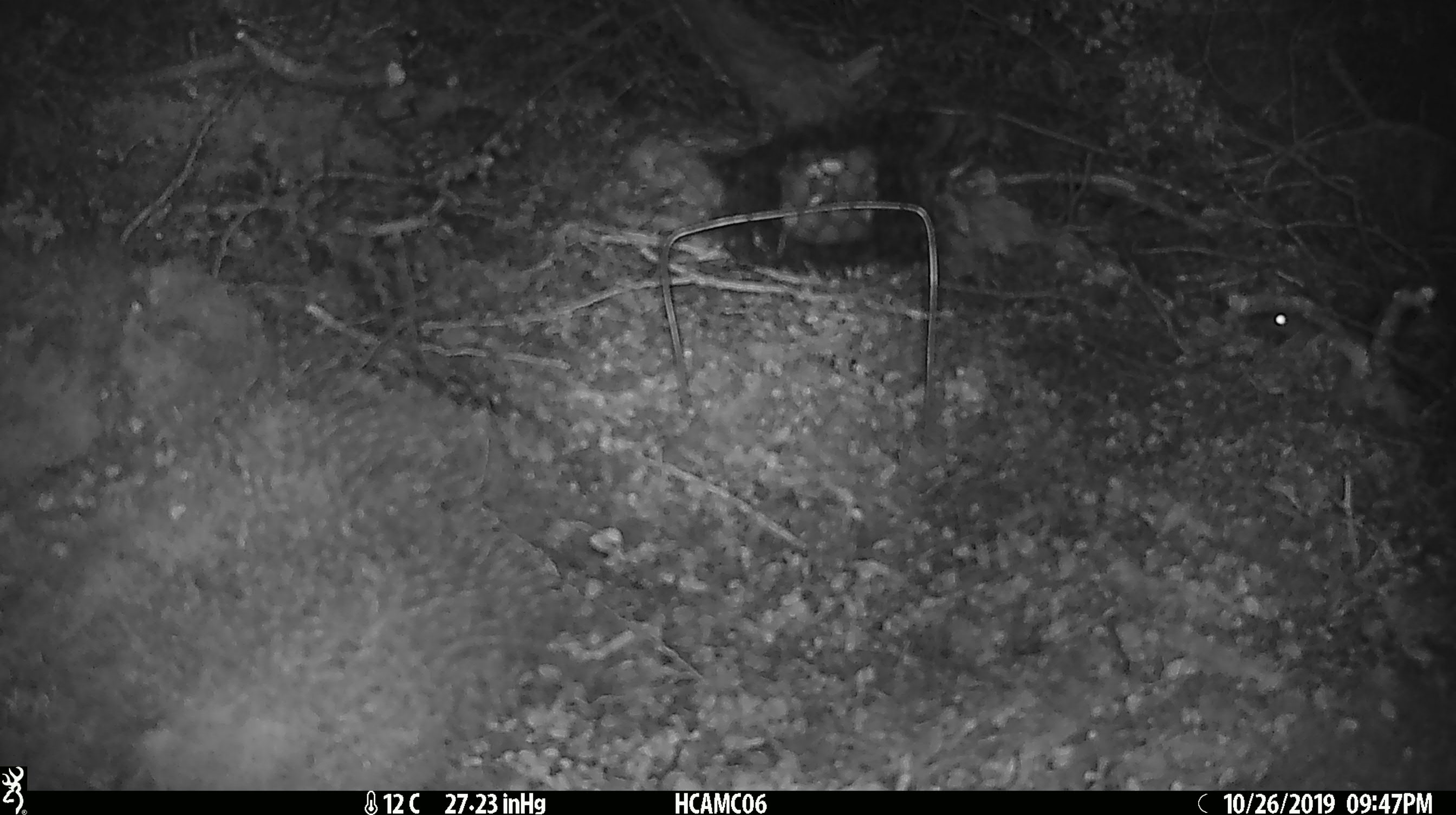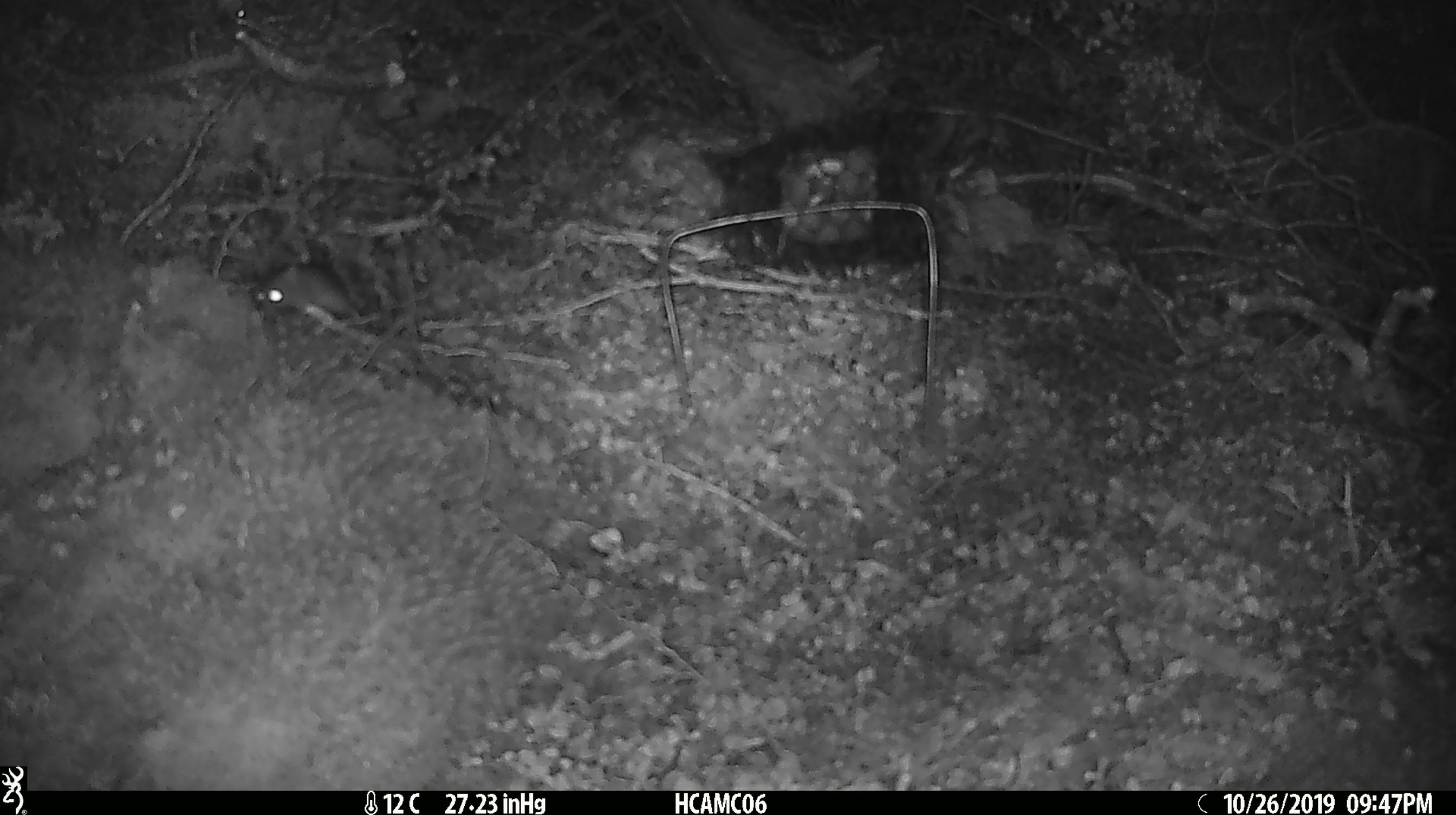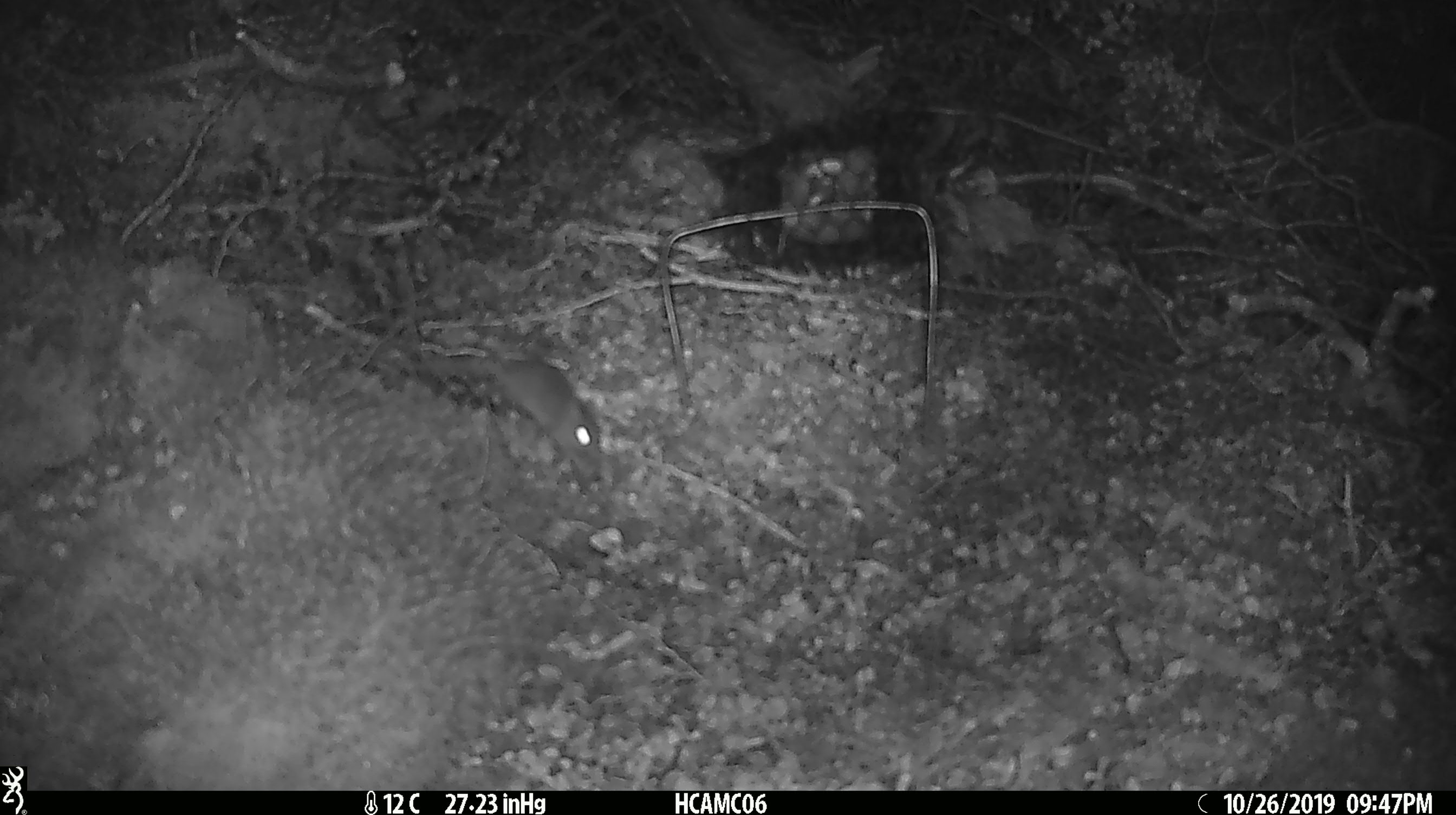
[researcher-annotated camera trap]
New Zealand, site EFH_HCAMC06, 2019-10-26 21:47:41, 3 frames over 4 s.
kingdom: Animalia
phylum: Chordata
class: Mammalia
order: Rodentia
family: Muridae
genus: Mus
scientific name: Mus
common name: mouse